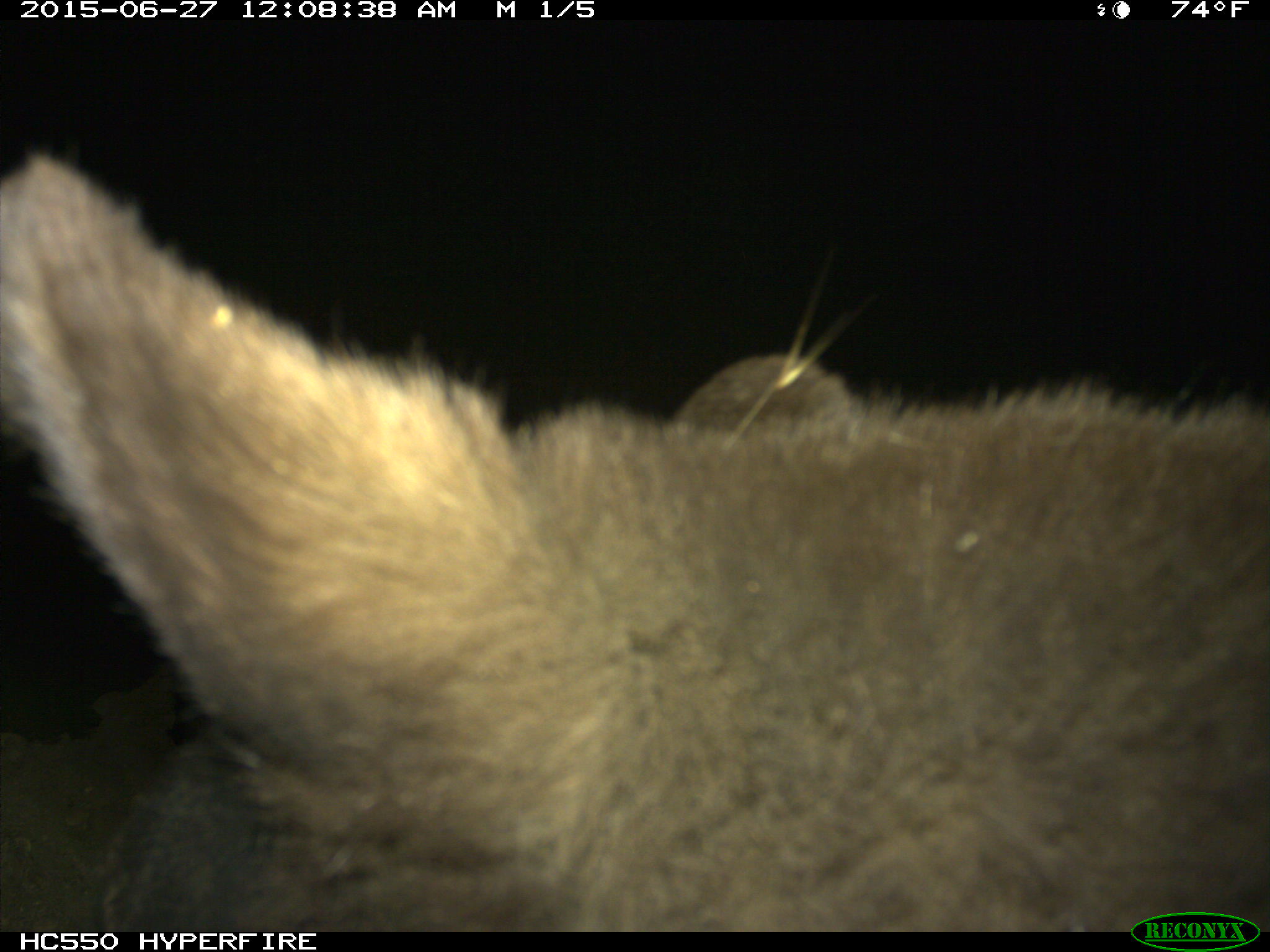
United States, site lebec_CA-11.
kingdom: Animalia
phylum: Chordata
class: Mammalia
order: Carnivora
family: Ursidae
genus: Ursus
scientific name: Ursus americanus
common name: american black bear